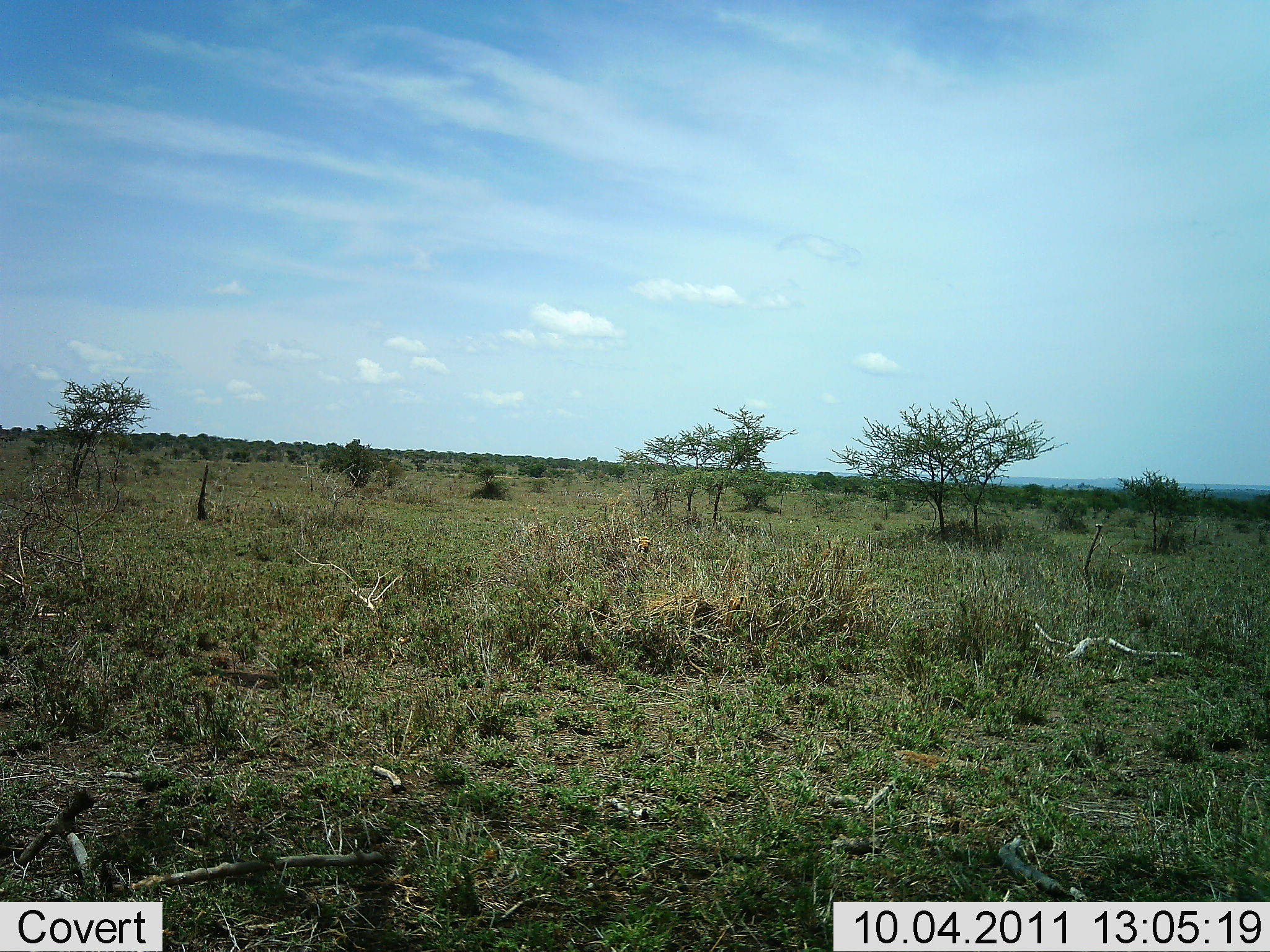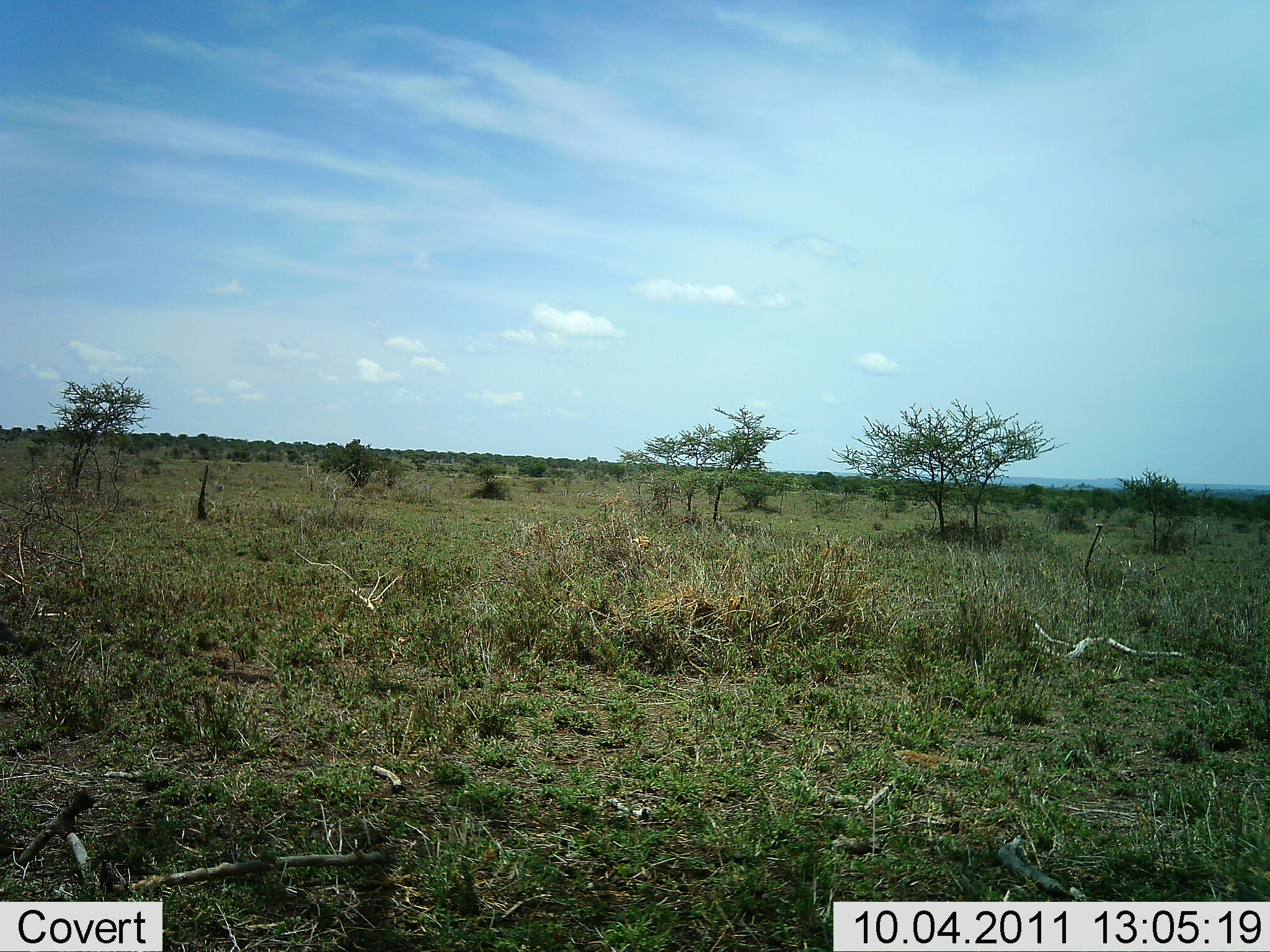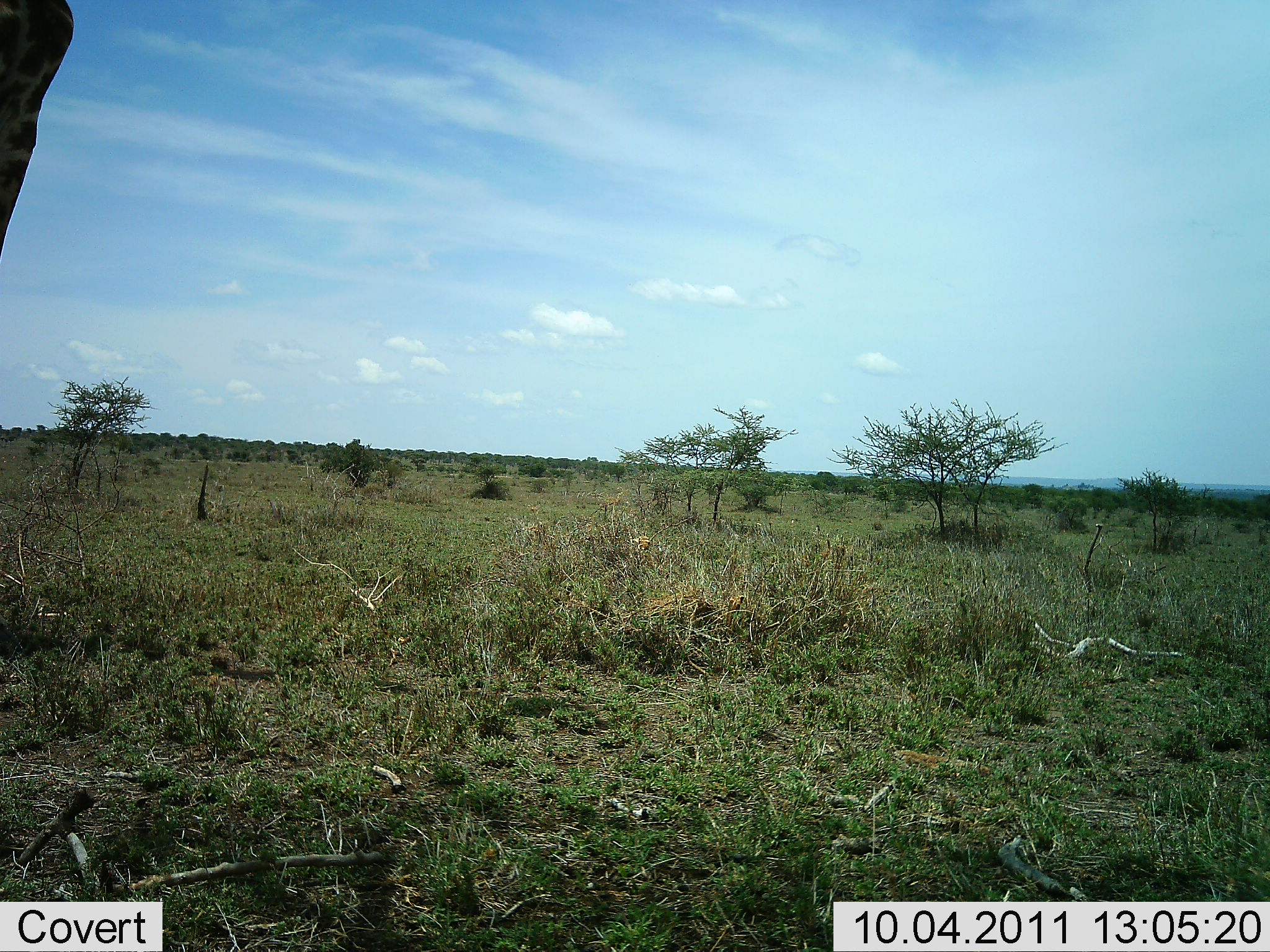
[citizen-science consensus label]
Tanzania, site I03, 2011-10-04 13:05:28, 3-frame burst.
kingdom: Animalia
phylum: Chordata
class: Mammalia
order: Artiodactyla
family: Giraffidae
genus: Giraffa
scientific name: Giraffa camelopardalis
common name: giraffe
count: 1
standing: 17%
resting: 0%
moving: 83%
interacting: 0%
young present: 0%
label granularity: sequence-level